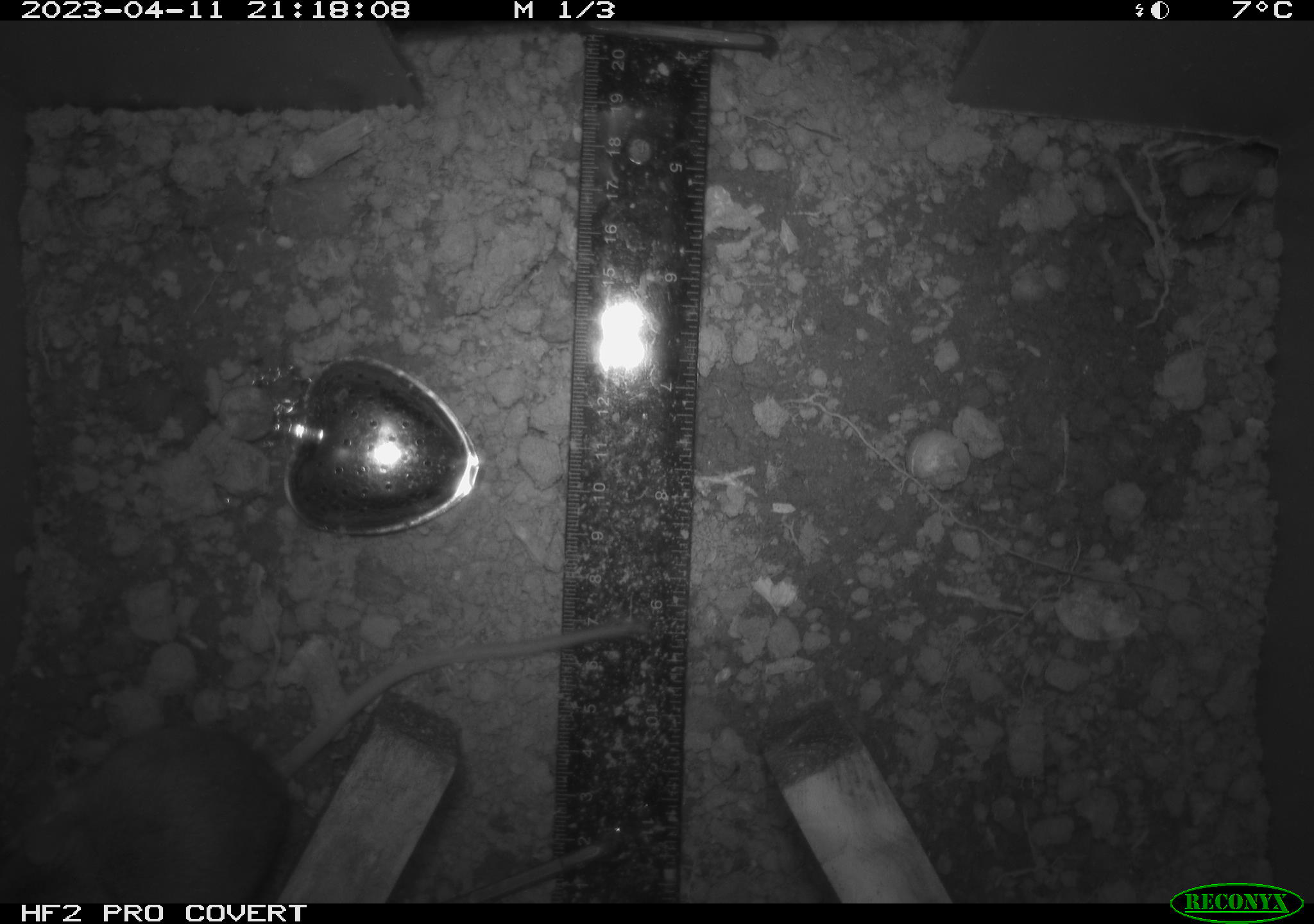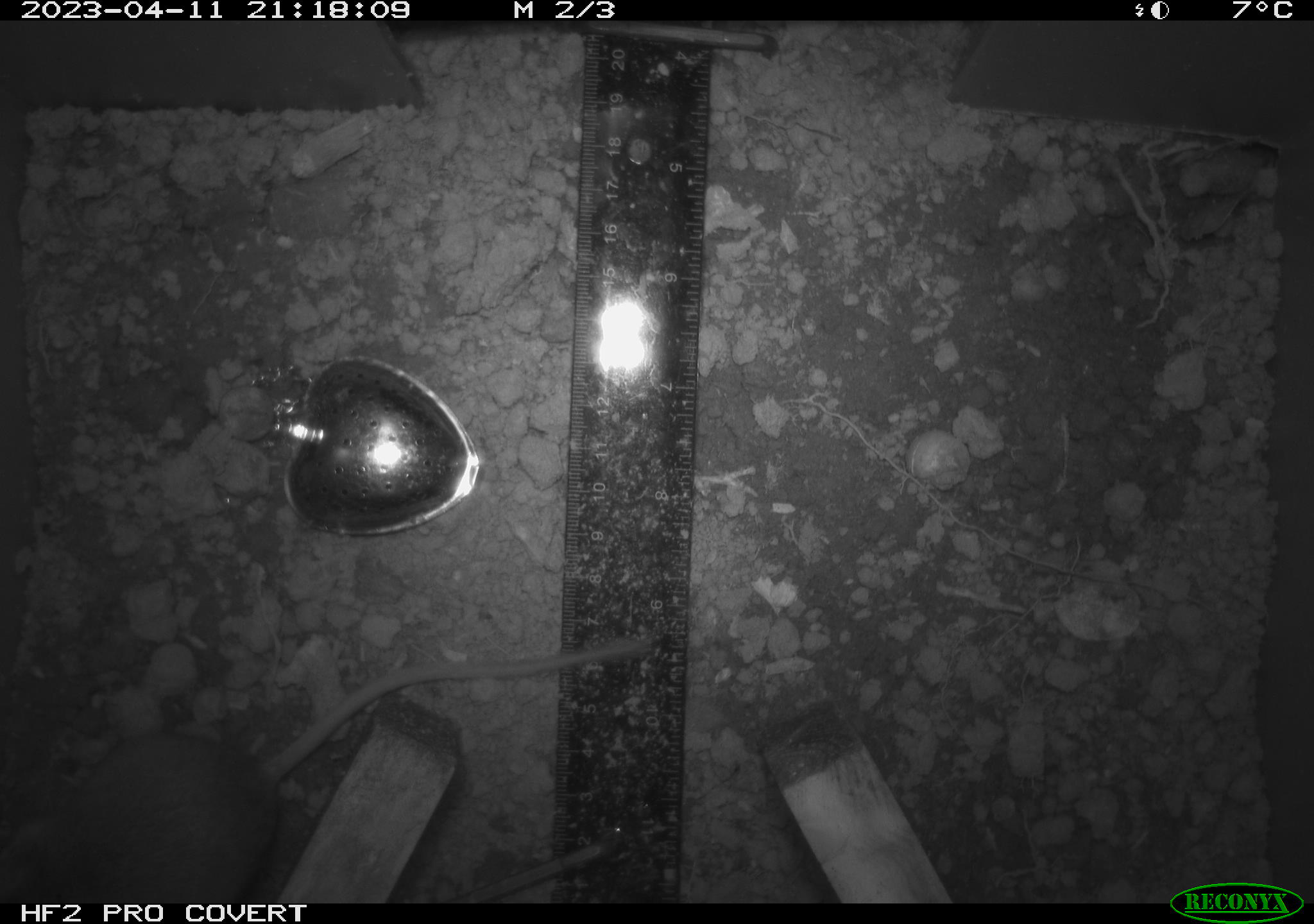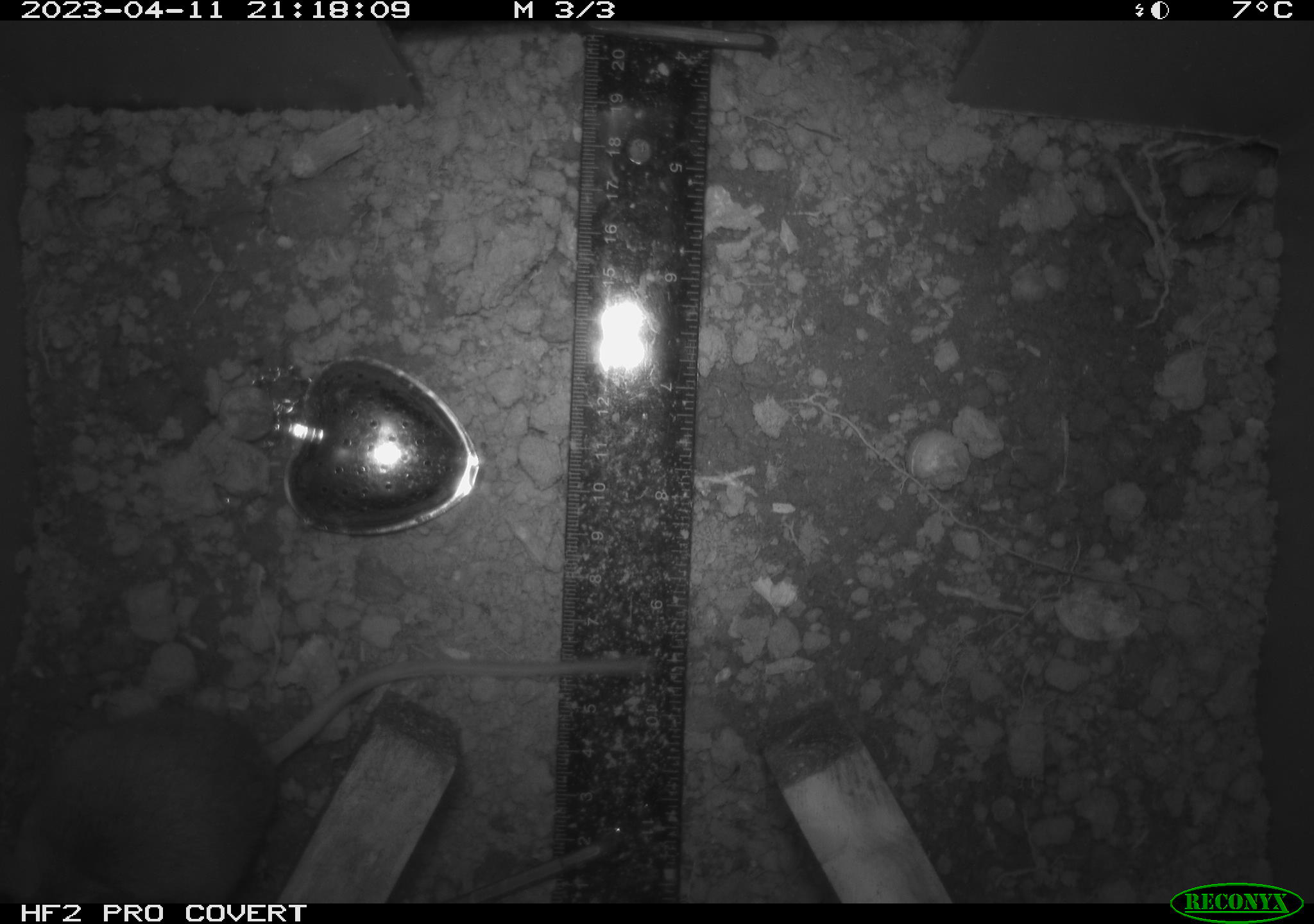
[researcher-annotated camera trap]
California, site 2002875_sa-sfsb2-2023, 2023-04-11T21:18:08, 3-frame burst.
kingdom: Animalia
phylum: Chordata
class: Mammalia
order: Rodentia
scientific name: Rodentia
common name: mouse species